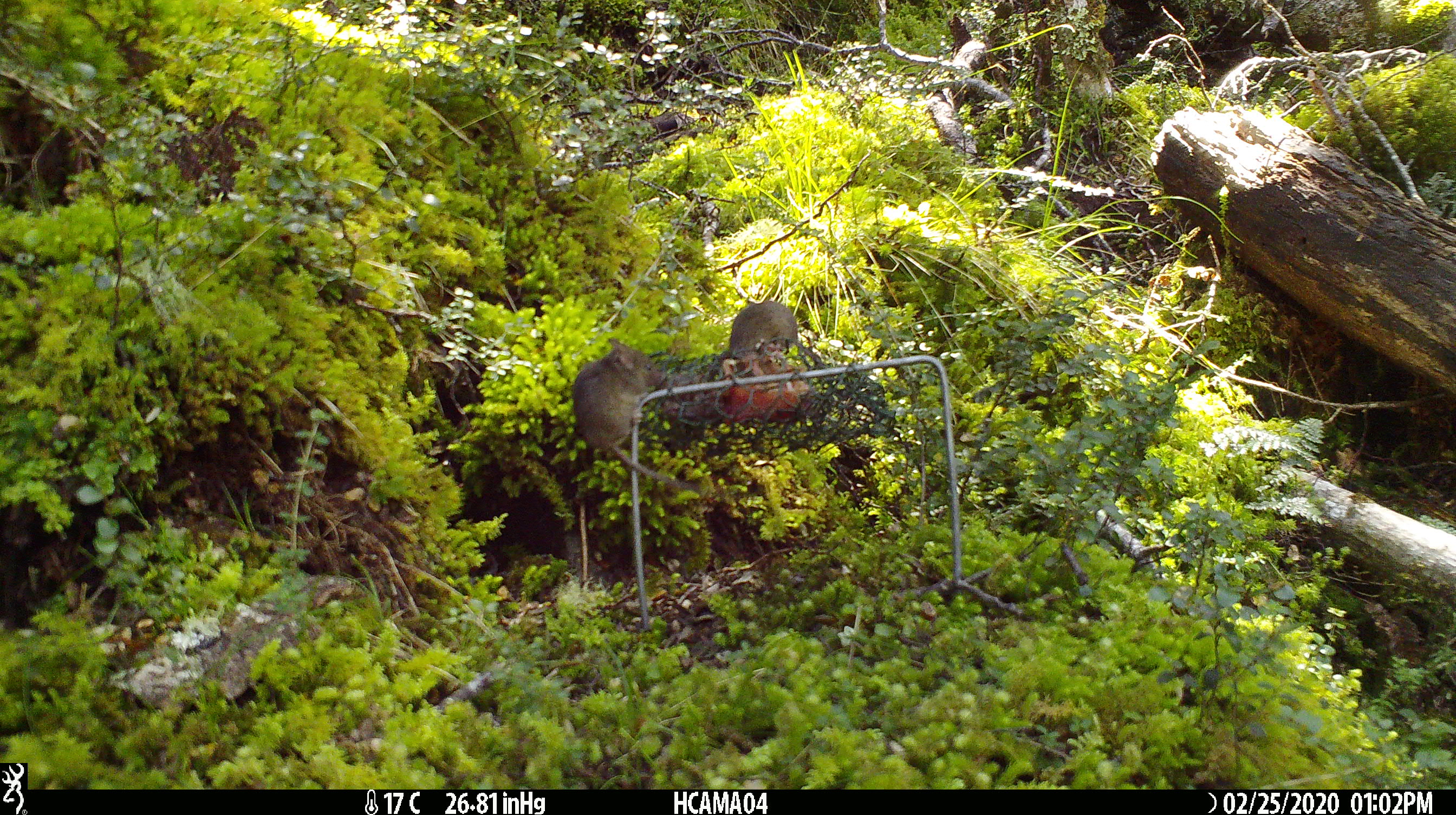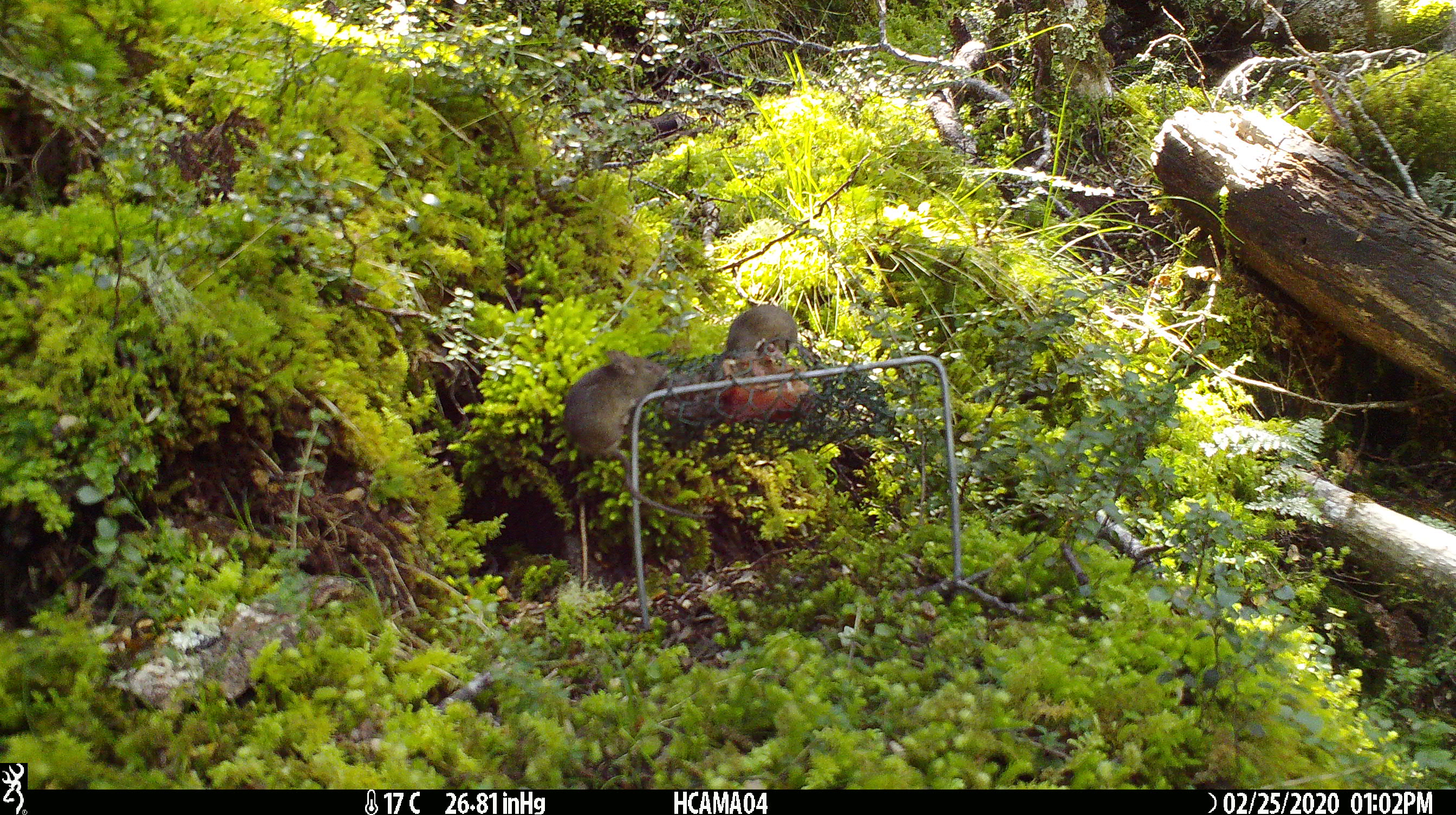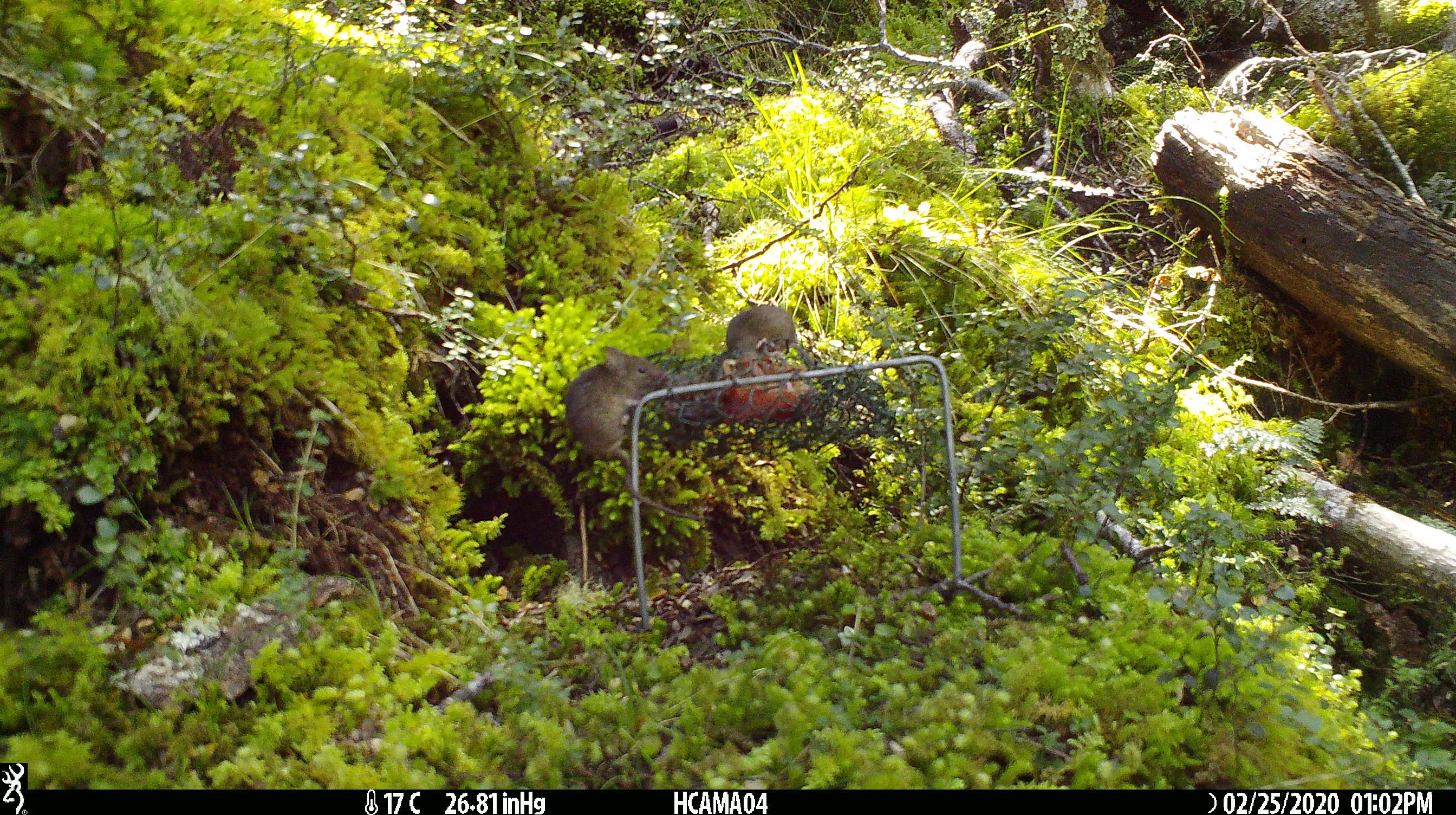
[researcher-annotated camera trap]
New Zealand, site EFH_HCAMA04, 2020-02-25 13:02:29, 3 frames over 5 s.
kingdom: Animalia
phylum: Chordata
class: Mammalia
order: Rodentia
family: Muridae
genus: Mus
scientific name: Mus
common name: mouse